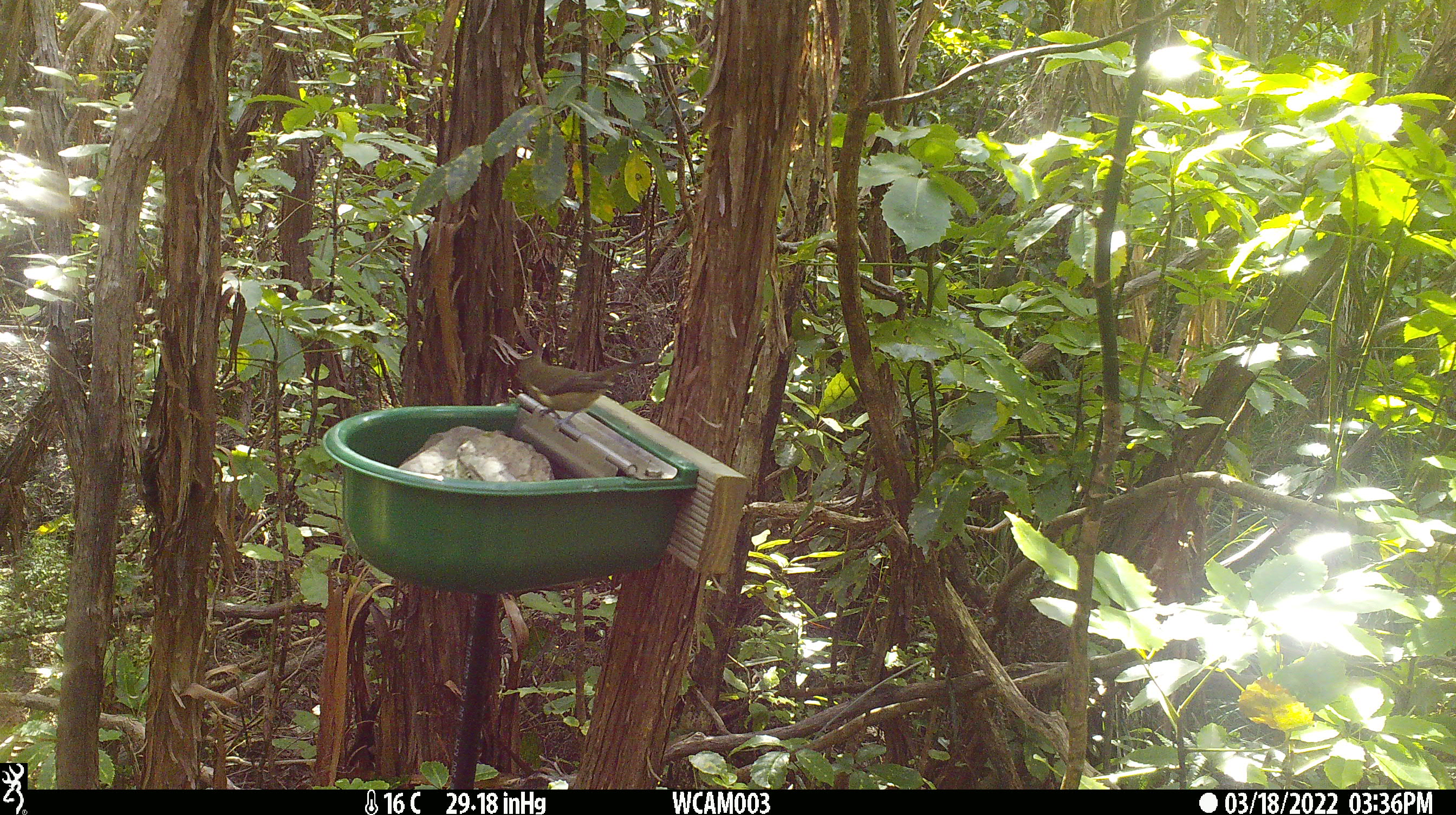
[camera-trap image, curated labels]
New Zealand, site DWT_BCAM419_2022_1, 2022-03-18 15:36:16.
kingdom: Animalia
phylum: Chordata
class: Aves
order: Passeriformes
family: Meliphagidae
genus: Anthornis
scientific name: Anthornis melanura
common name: new zealand bellbird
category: bellbird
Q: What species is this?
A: Bellbird (new zealand bellbird) (Anthornis melanura).